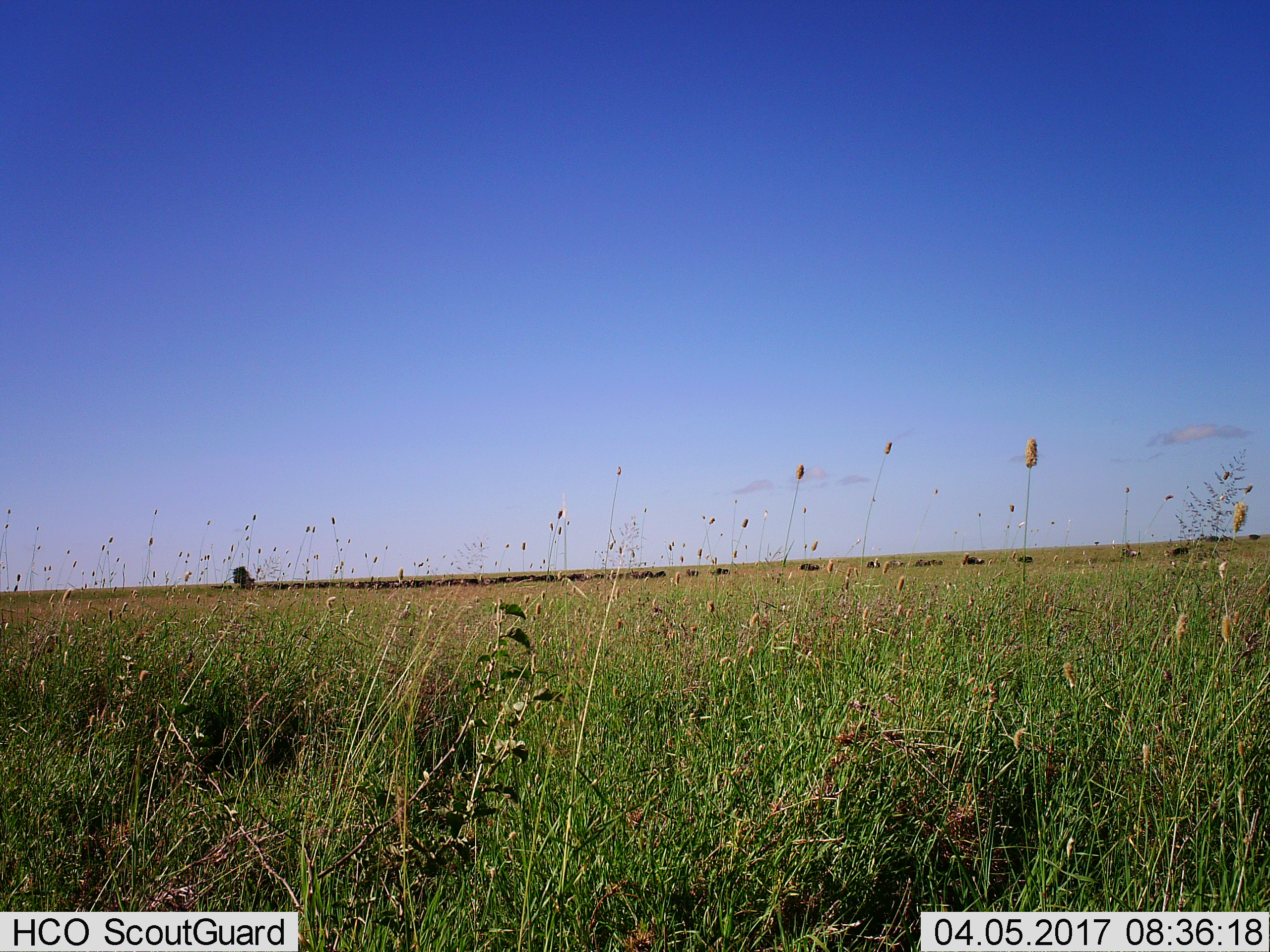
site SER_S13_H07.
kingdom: Animalia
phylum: Chordata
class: Mammalia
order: Artiodactyla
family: Bovidae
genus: Connochaetes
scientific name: Connochaetes taurinus taurinus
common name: blue wildebeest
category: wildebeestblue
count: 11-50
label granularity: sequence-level